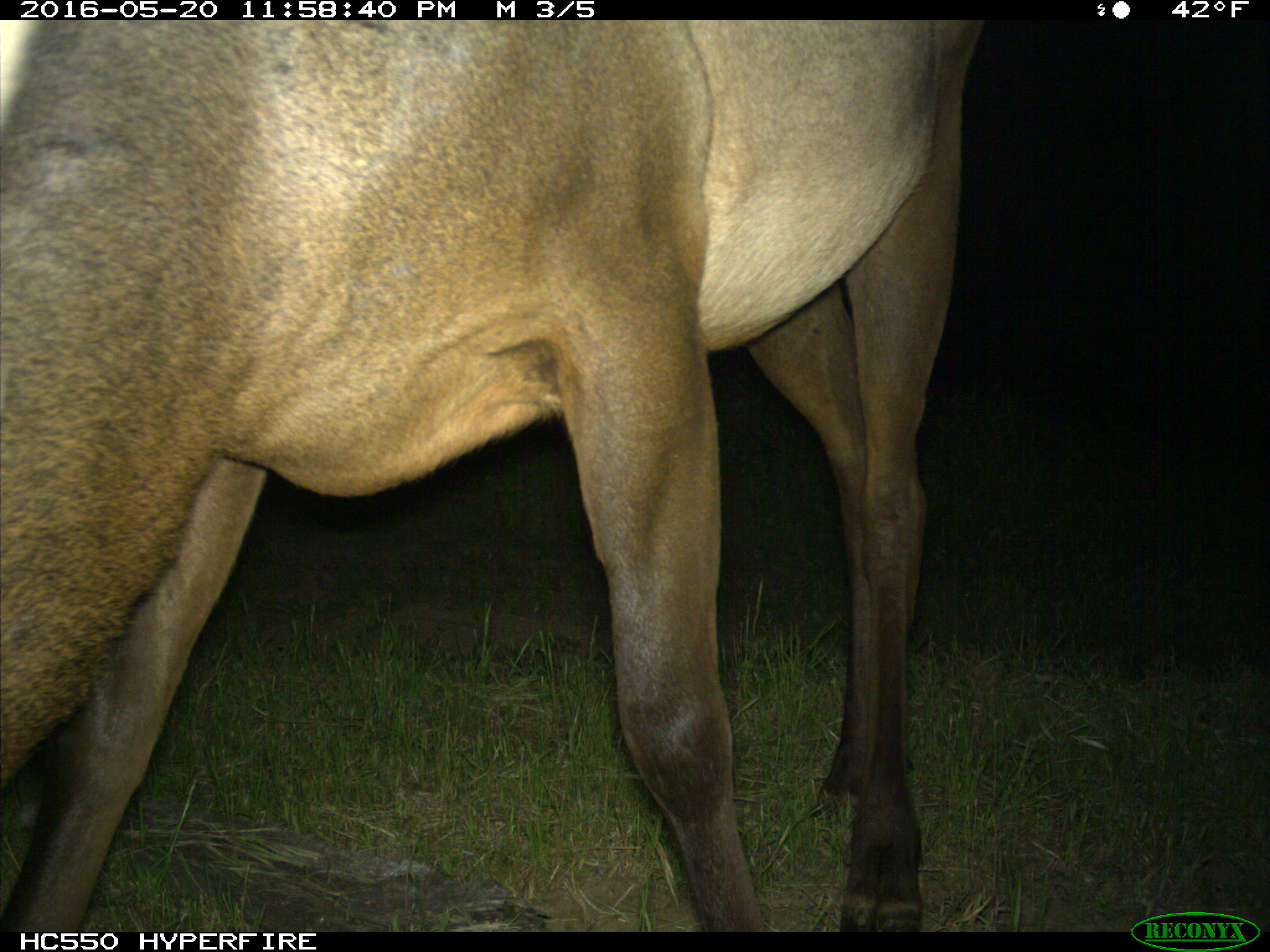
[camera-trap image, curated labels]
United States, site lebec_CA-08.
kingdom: Animalia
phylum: Chordata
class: Mammalia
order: Artiodactyla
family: Cervidae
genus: Cervus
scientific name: Cervus canadensis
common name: elk